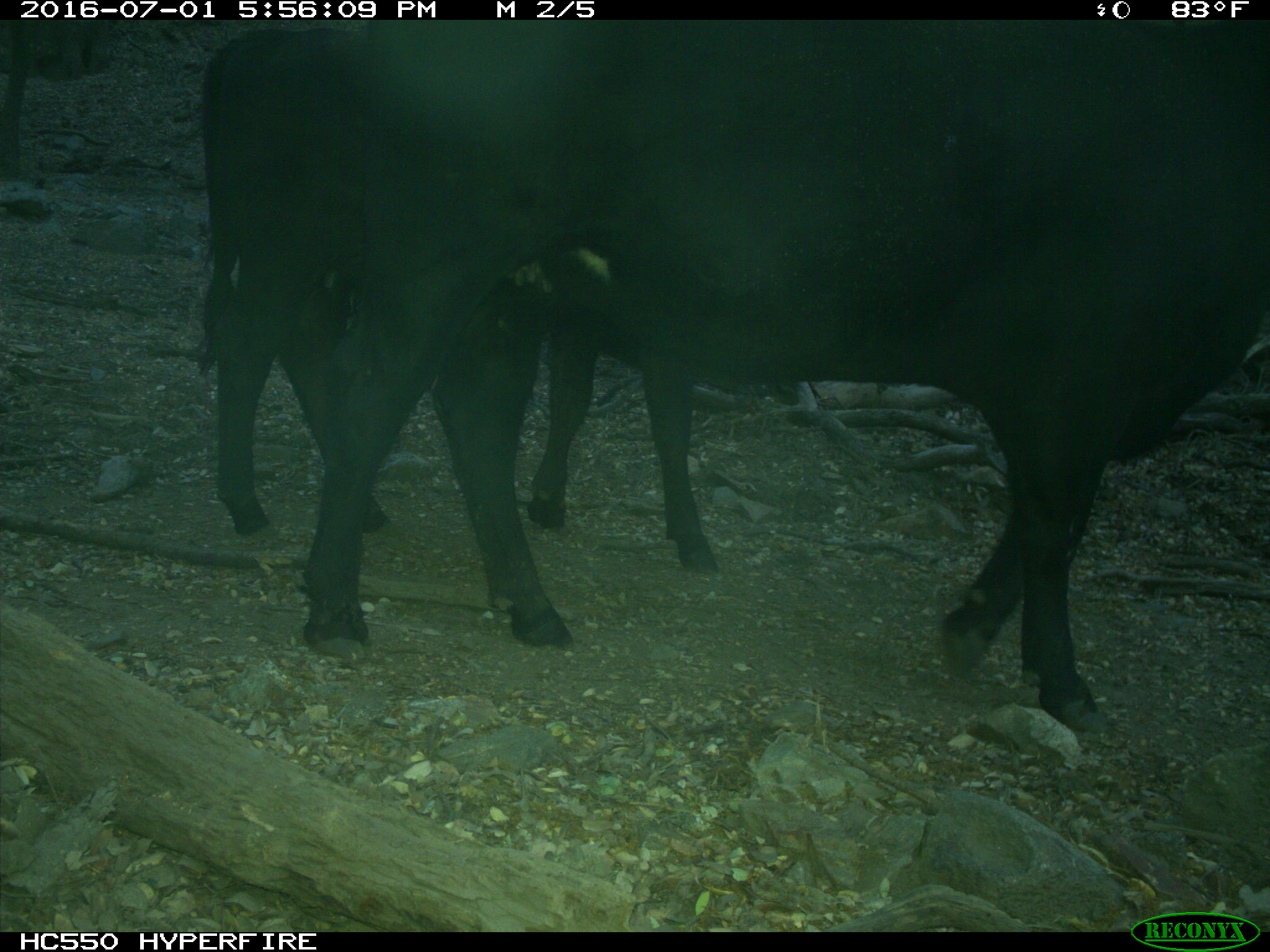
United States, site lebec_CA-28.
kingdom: Animalia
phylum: Chordata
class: Mammalia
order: Artiodactyla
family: Bovidae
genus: Bos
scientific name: Bos taurus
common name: domestic cow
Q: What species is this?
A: Bos taurus (domestic cow).